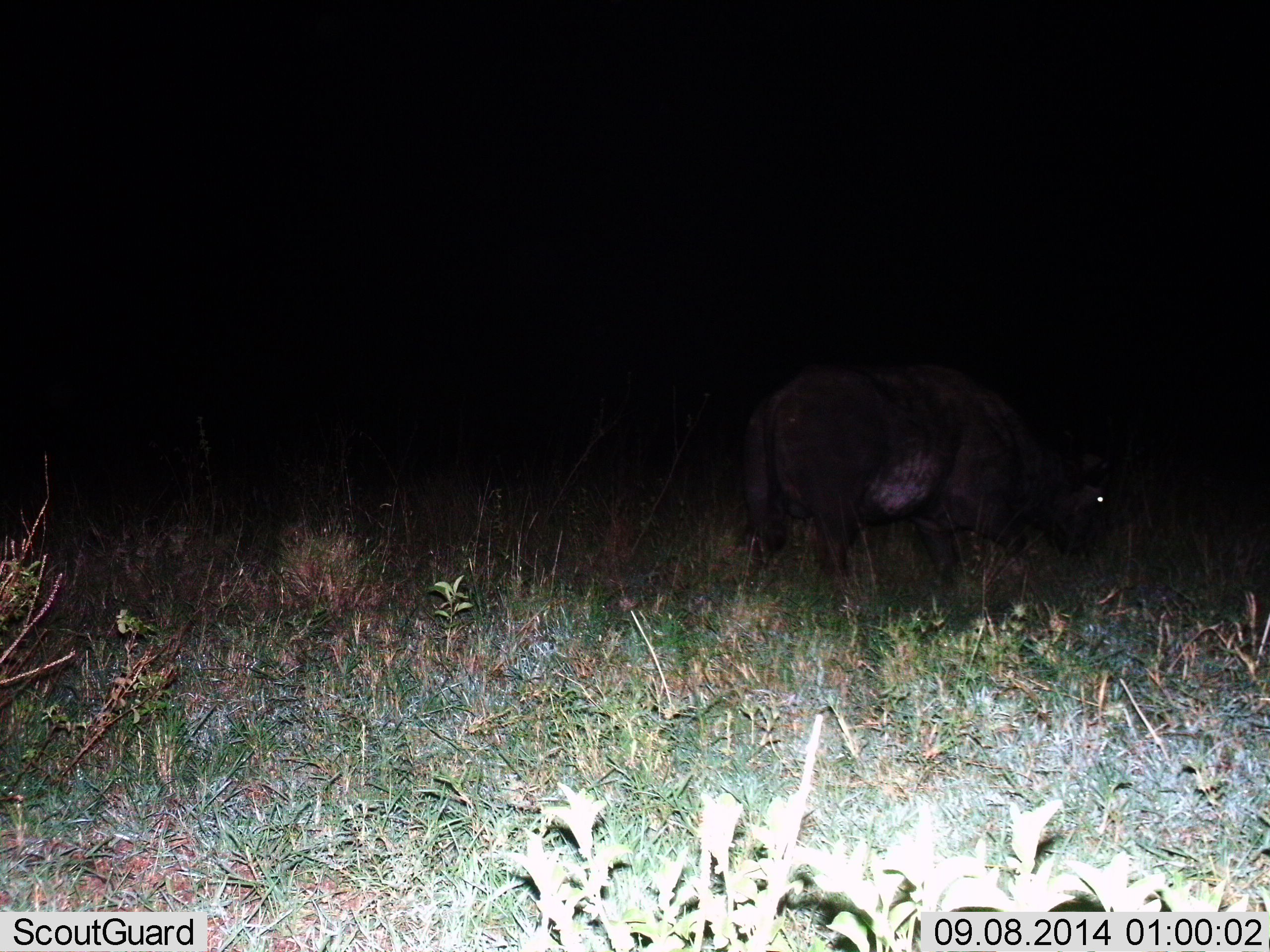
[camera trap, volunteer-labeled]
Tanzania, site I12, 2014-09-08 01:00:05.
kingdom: Animalia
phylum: Chordata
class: Mammalia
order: Artiodactyla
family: Bovidae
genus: Syncerus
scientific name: Syncerus caffer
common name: cape buffalo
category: buffalo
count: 1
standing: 43%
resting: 0%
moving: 0%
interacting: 0%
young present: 0%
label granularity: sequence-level